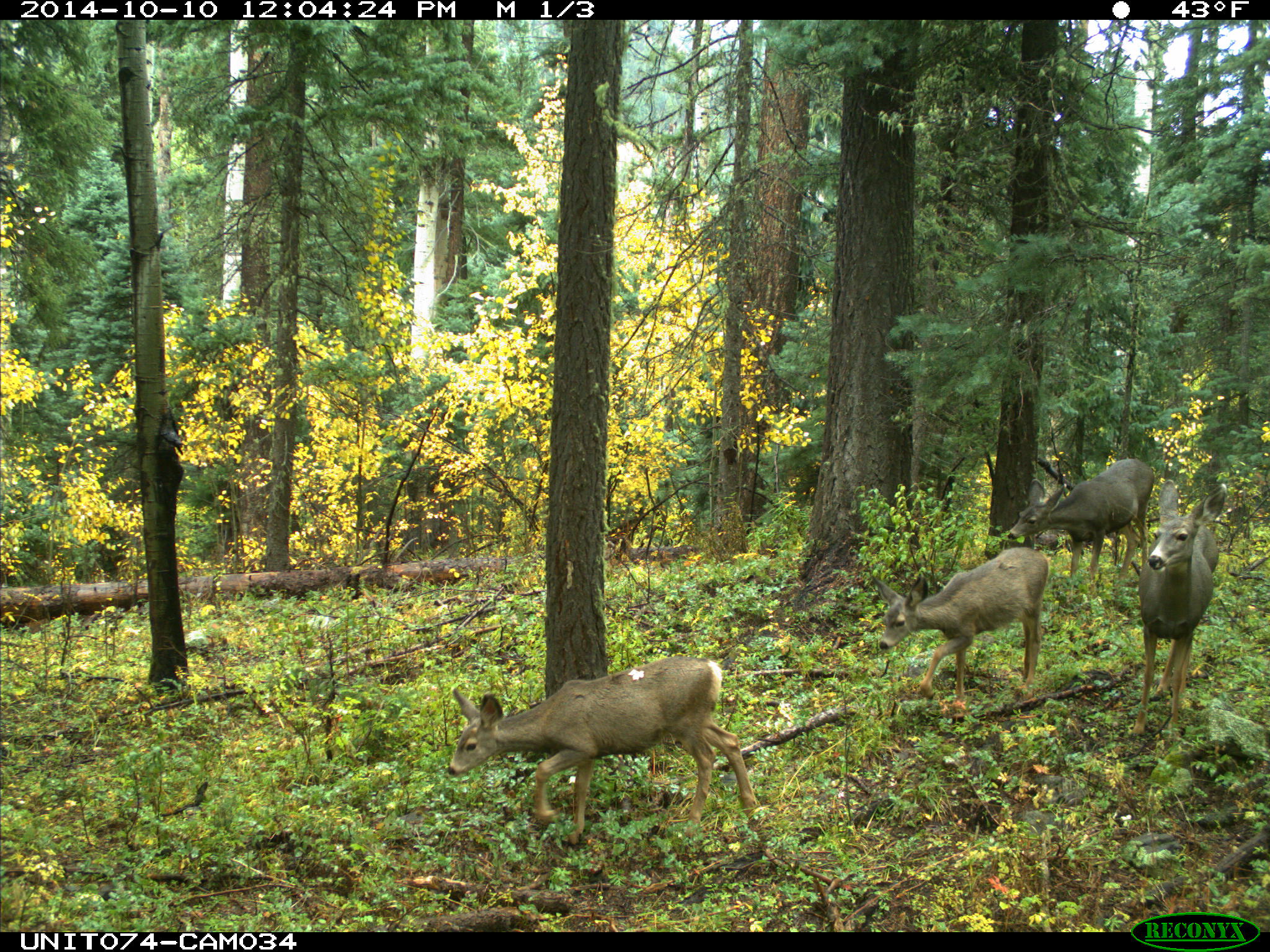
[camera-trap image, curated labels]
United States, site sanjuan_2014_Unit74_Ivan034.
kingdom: Animalia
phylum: Chordata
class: Mammalia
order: Artiodactyla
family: Cervidae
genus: Odocoileus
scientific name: Odocoileus hemionus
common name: mule deer